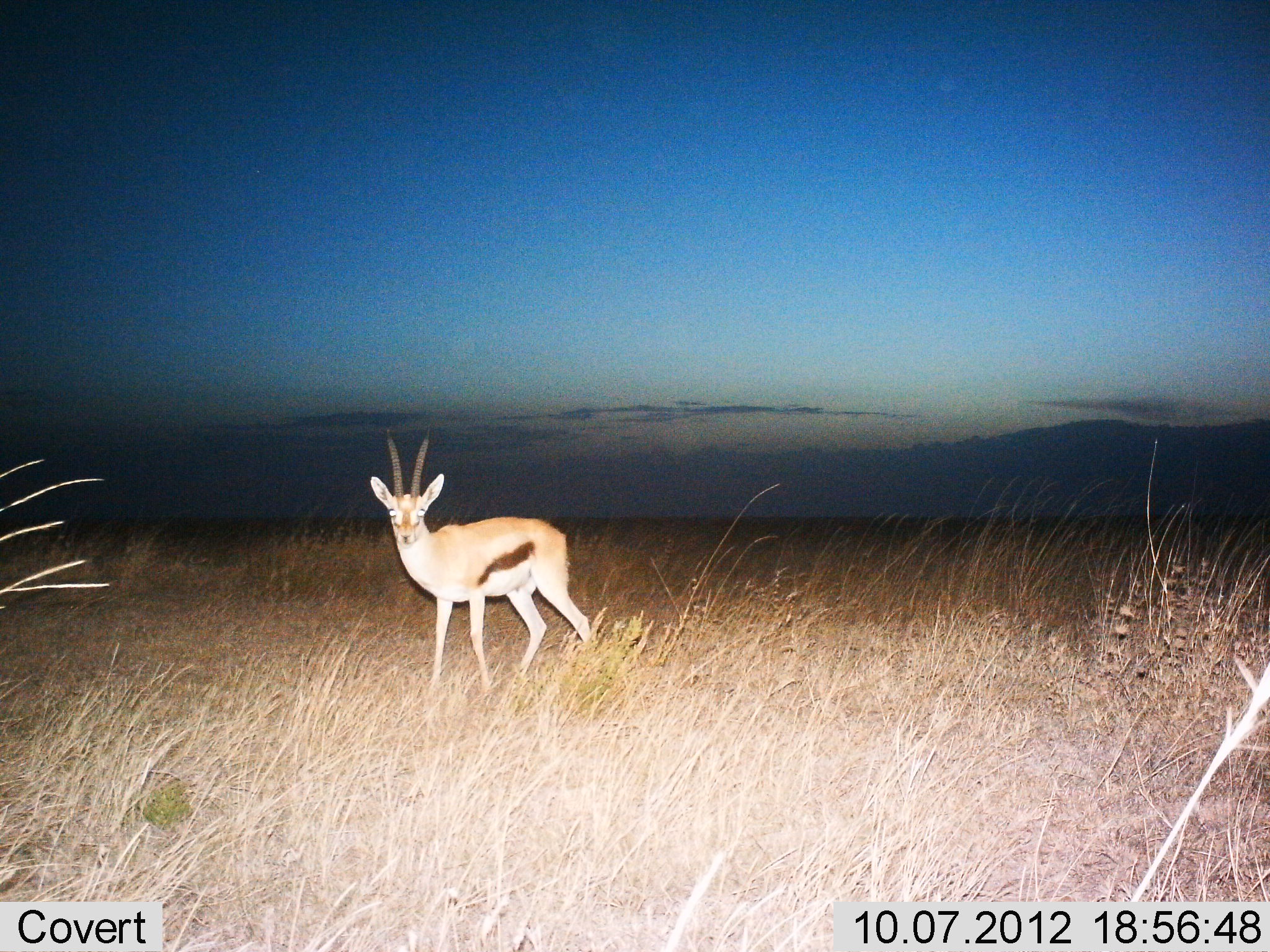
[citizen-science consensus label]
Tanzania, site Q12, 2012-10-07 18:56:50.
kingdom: Animalia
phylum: Chordata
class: Mammalia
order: Artiodactyla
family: Bovidae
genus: Eudorcas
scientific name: Eudorcas thomsonii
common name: thomson's gazelle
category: gazellethomsons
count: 1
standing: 80%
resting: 0%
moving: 20%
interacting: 0%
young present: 0%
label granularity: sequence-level